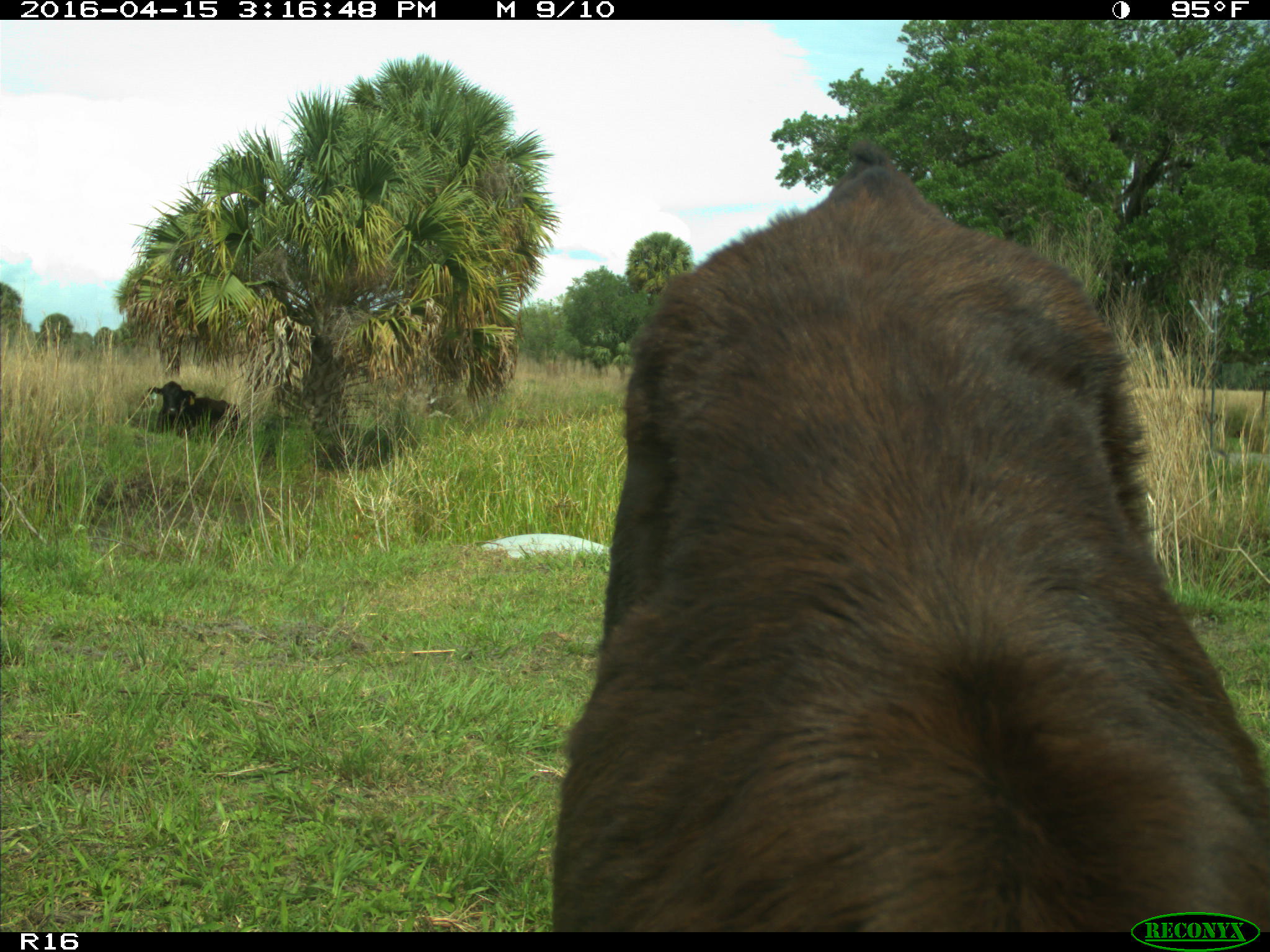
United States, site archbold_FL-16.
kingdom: Animalia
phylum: Chordata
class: Mammalia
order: Artiodactyla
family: Bovidae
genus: Bos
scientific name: Bos taurus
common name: domestic cow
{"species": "Bos taurus (domestic cow)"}